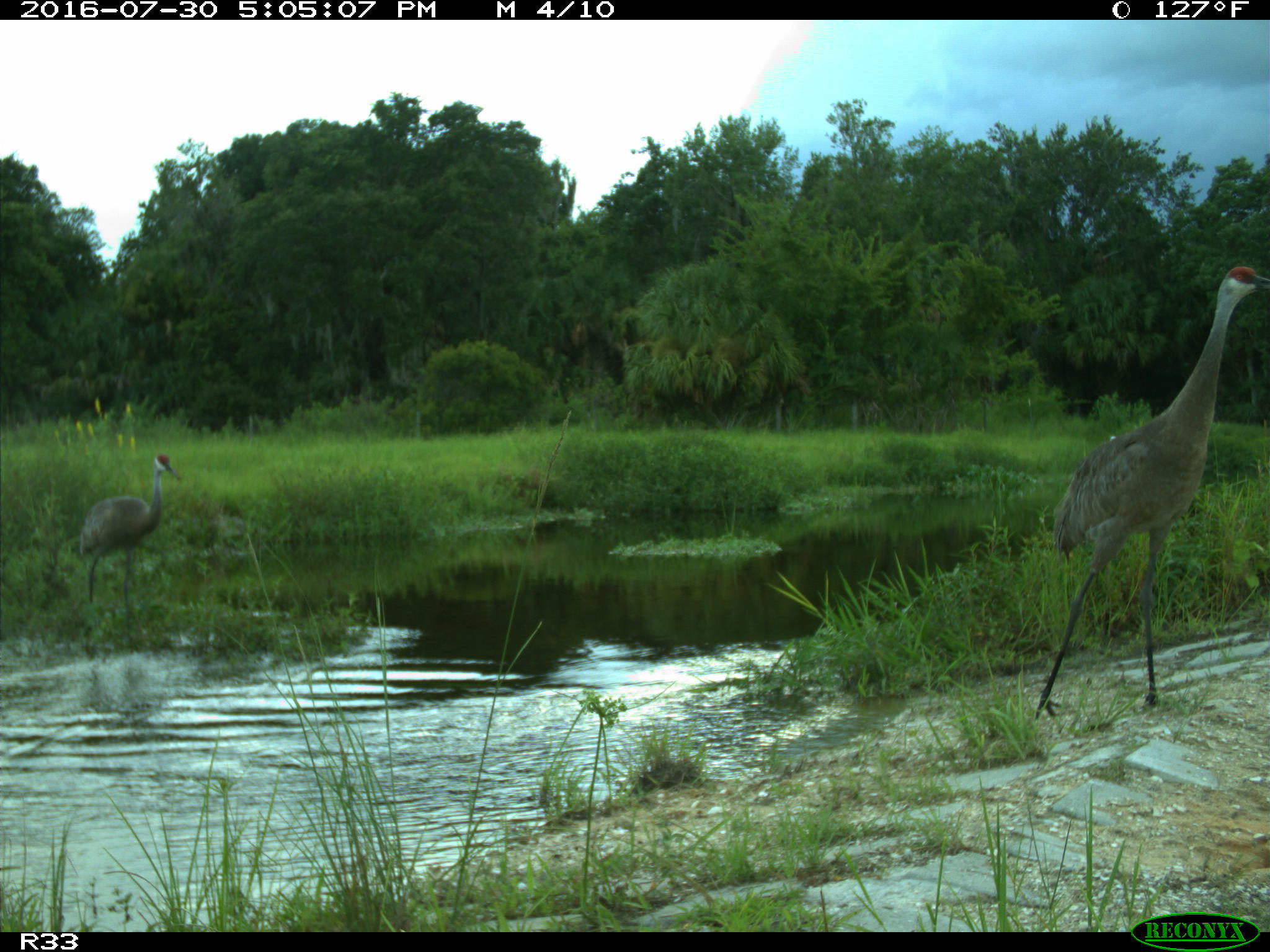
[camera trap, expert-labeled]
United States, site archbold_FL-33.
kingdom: Animalia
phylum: Chordata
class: Aves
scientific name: Aves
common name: birds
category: unidentified bird